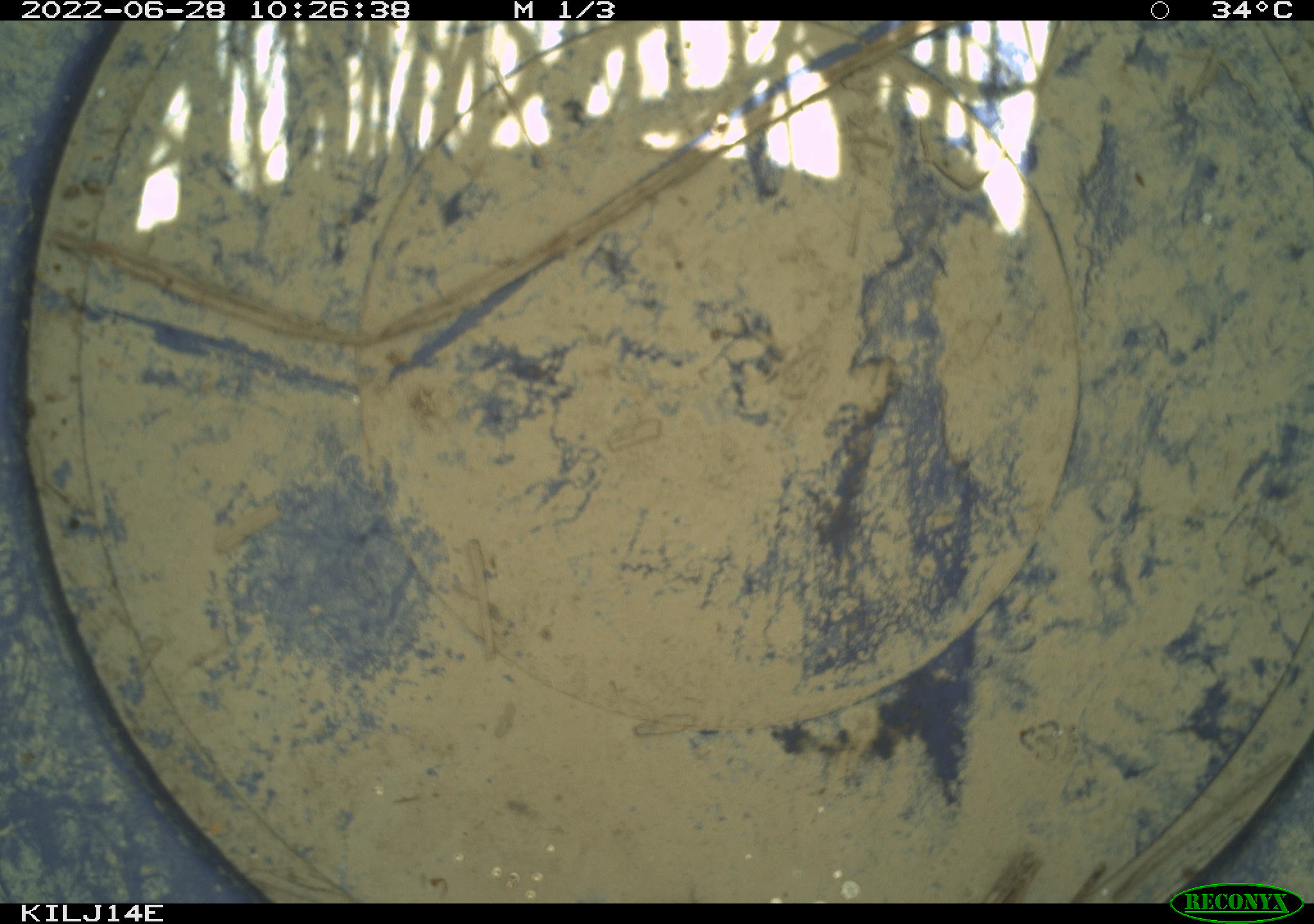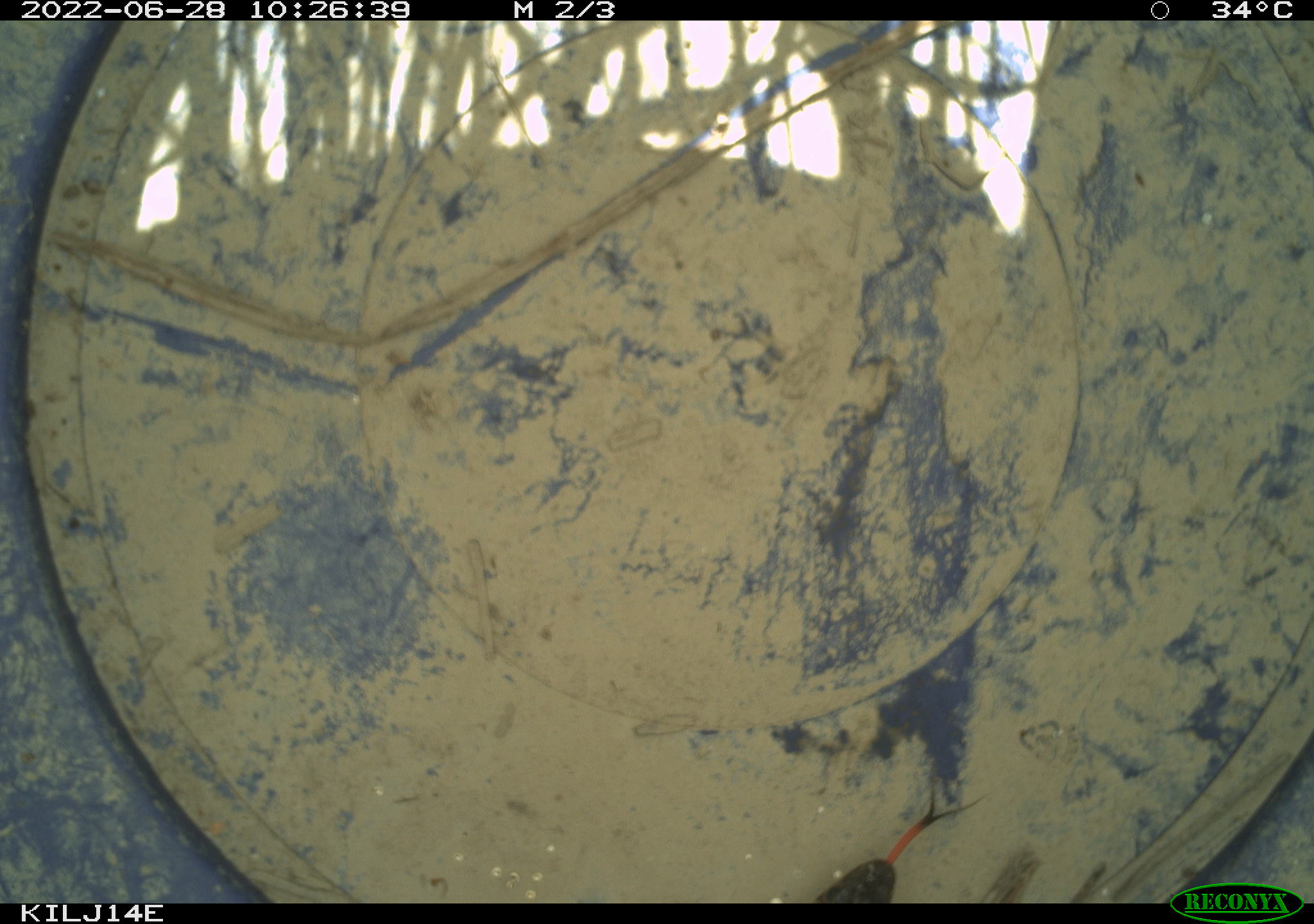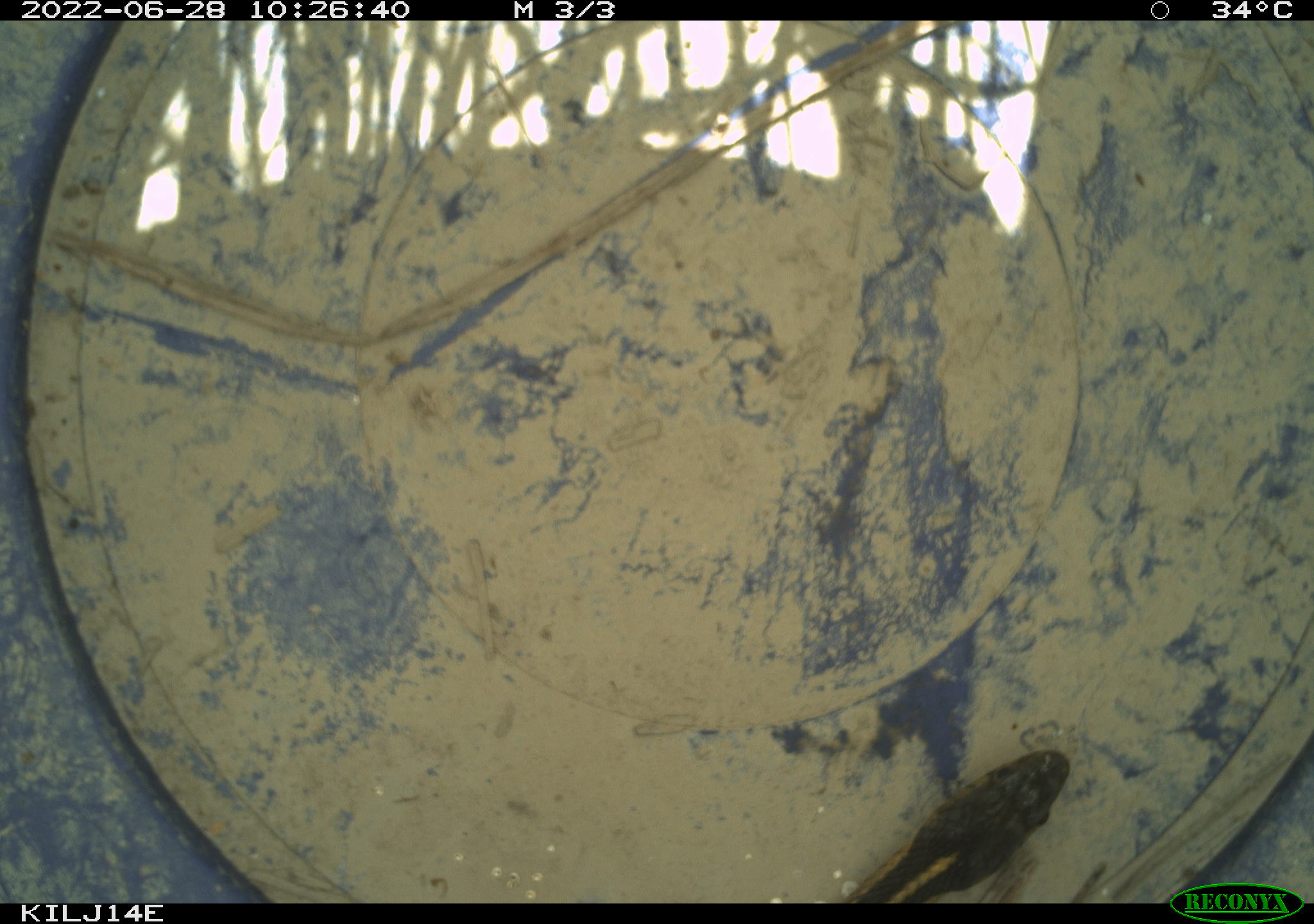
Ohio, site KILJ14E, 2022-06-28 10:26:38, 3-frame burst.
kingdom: Animalia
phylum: Chordata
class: Reptilia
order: Squamata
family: Colubridae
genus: Thamnophis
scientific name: Thamnophis sirtalis sirtalis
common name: eastern gartersnake